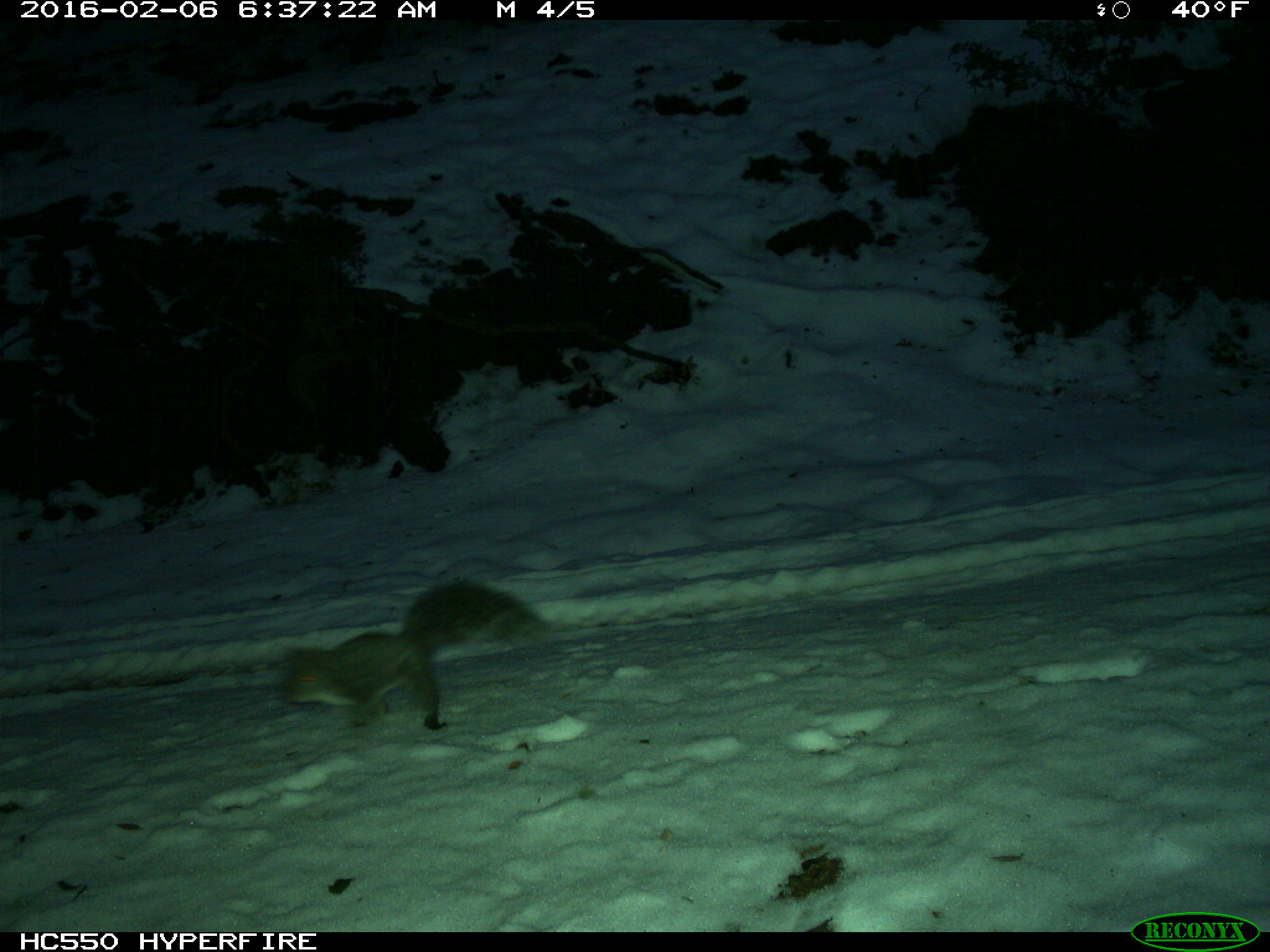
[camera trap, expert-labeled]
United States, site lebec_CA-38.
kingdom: Animalia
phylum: Chordata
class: Mammalia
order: Rodentia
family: Sciuridae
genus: Sciurus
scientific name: Sciurus carolinensis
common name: eastern gray squirrel